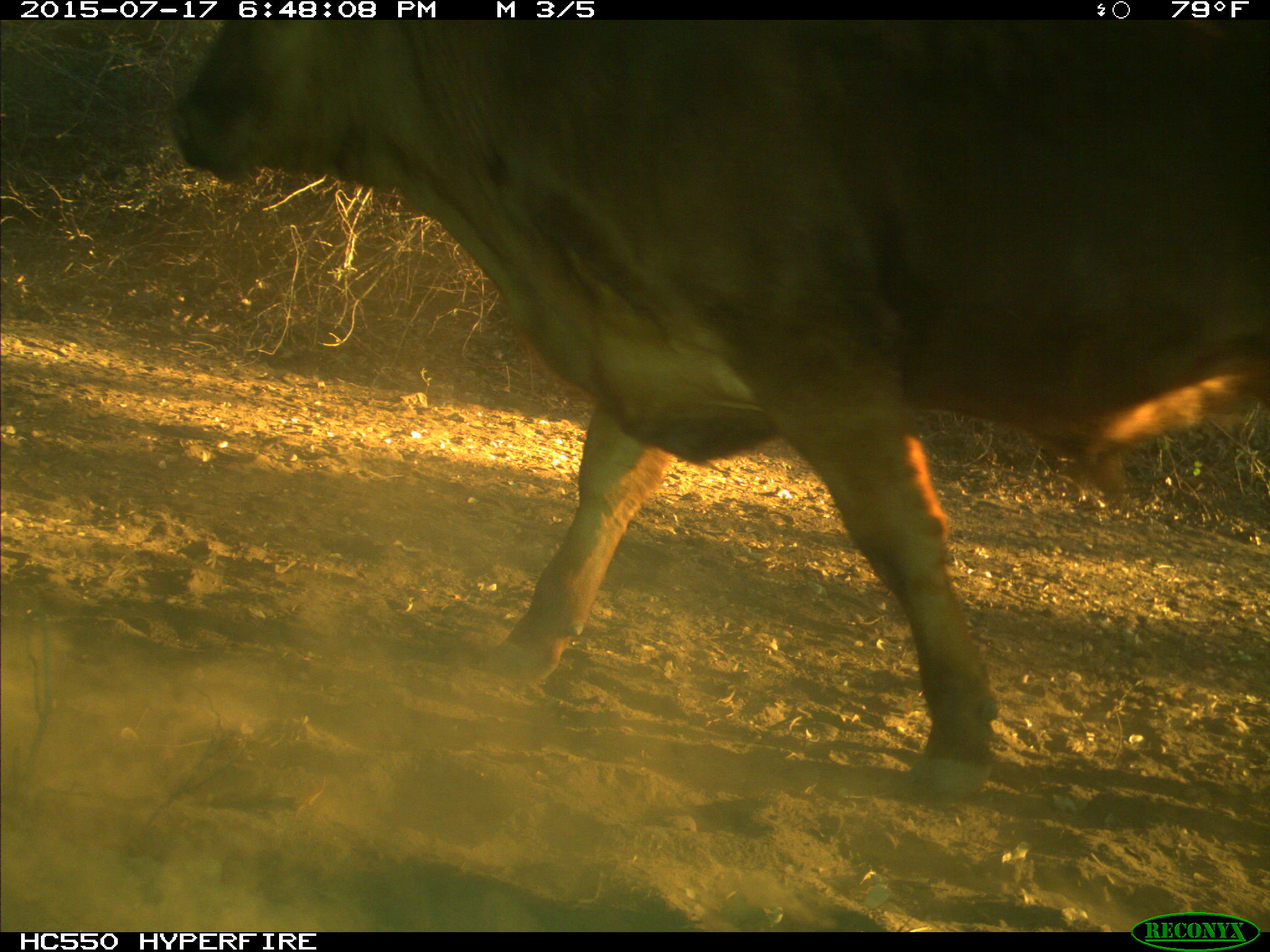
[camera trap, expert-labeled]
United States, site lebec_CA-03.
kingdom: Animalia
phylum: Chordata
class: Mammalia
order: Artiodactyla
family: Bovidae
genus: Bos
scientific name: Bos taurus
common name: domestic cow